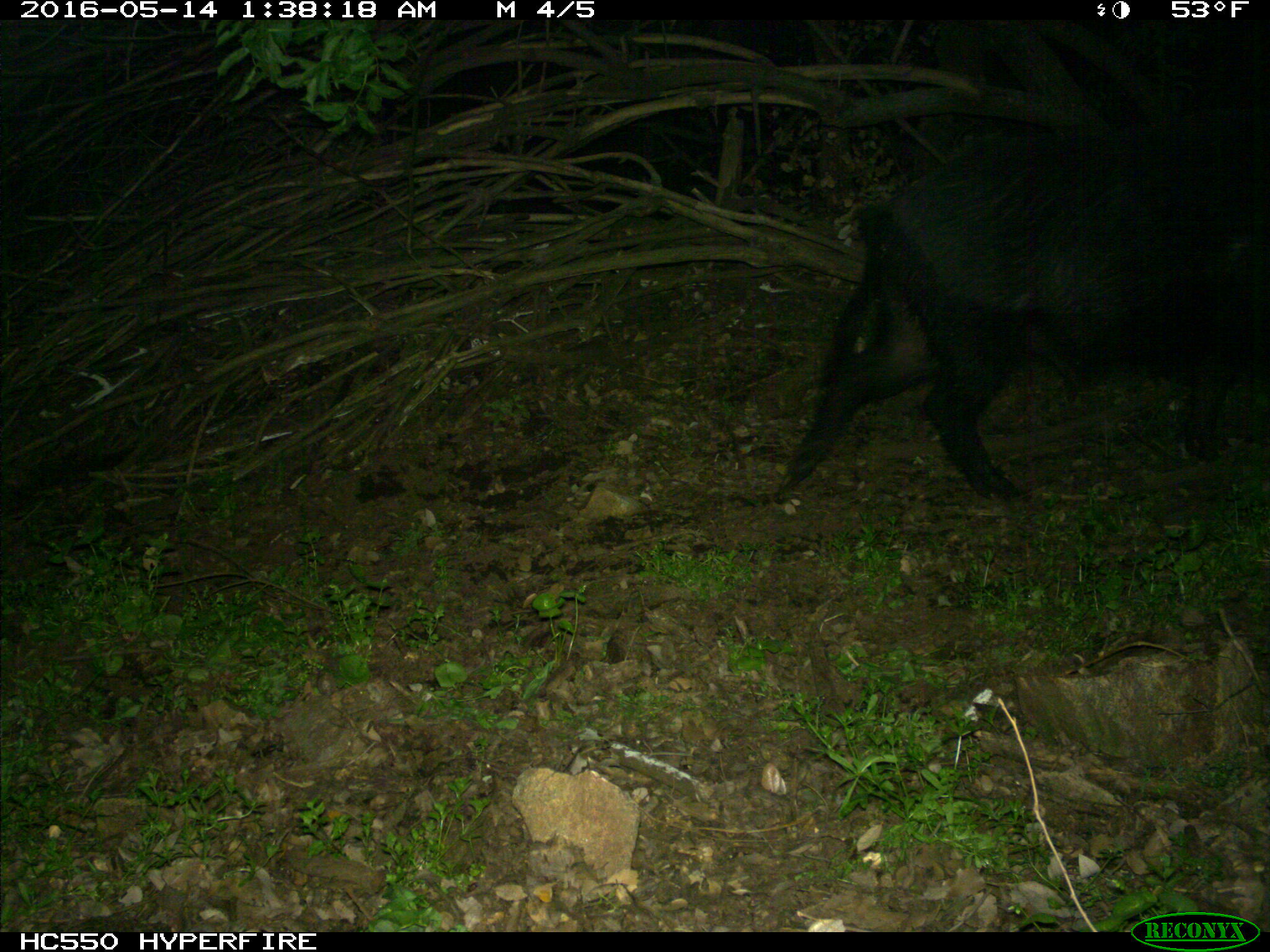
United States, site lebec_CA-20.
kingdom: Animalia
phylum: Chordata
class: Mammalia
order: Artiodactyla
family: Suidae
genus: Sus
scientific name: Sus scrofa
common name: wild boar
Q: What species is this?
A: Sus scrofa (wild boar).